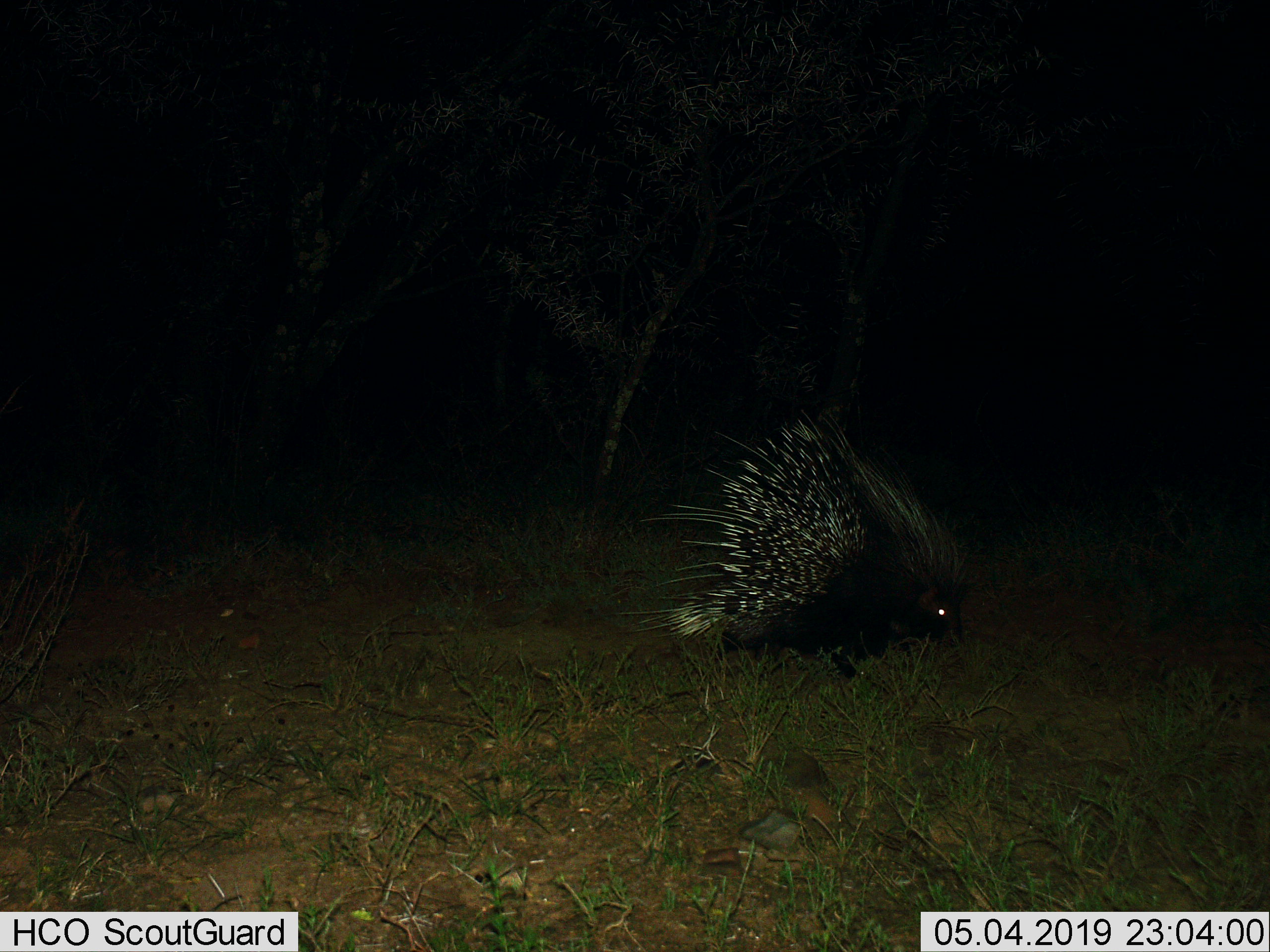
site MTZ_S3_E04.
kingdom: Animalia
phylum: Chordata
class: Mammalia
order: Rodentia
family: Hystricidae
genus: Hystrix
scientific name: Hystrix cristata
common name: crested porcupine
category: porcupine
Porcupine (crested porcupine) (Hystrix cristata), count 1. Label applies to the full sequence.